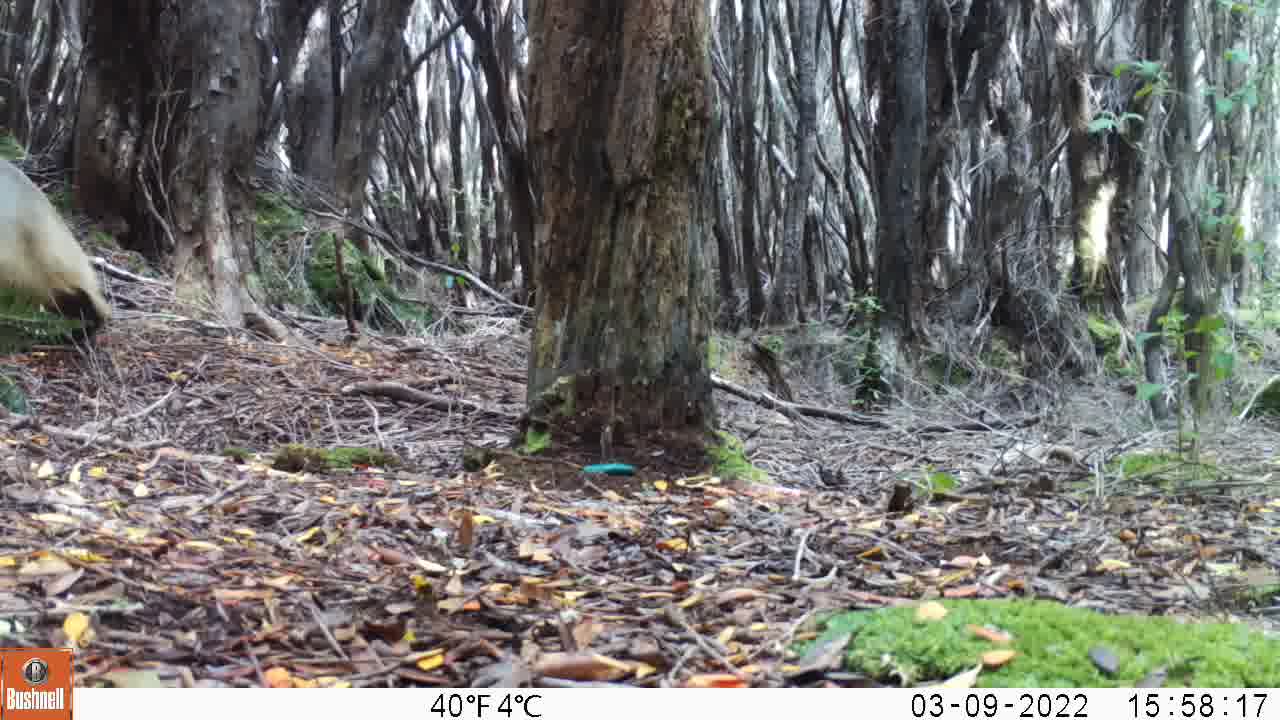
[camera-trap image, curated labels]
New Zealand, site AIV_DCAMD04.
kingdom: Animalia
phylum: Chordata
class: Mammalia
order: Carnivora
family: Otariidae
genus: Phocarctos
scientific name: Phocarctos hookeri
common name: new zealand sea lion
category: sealion